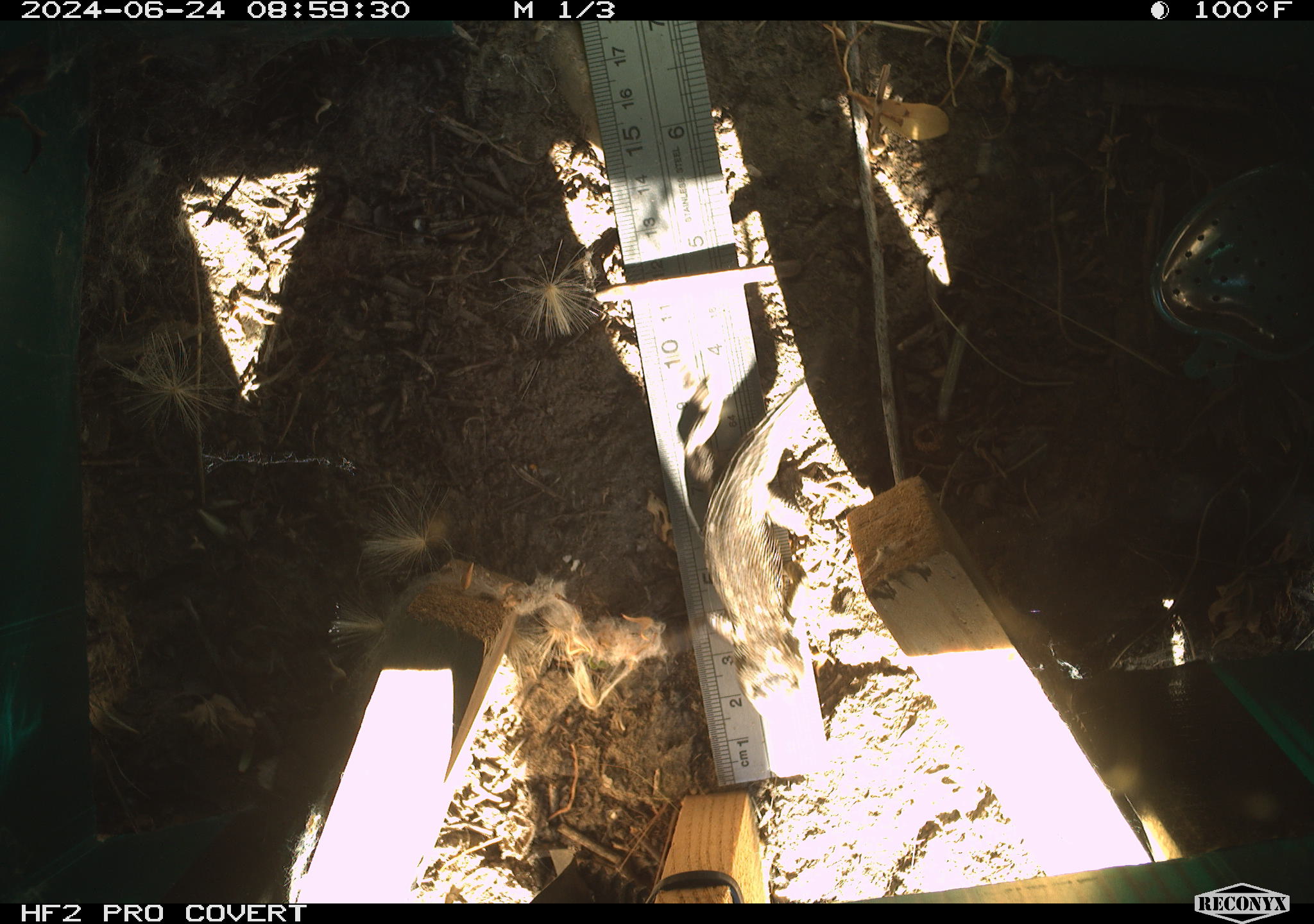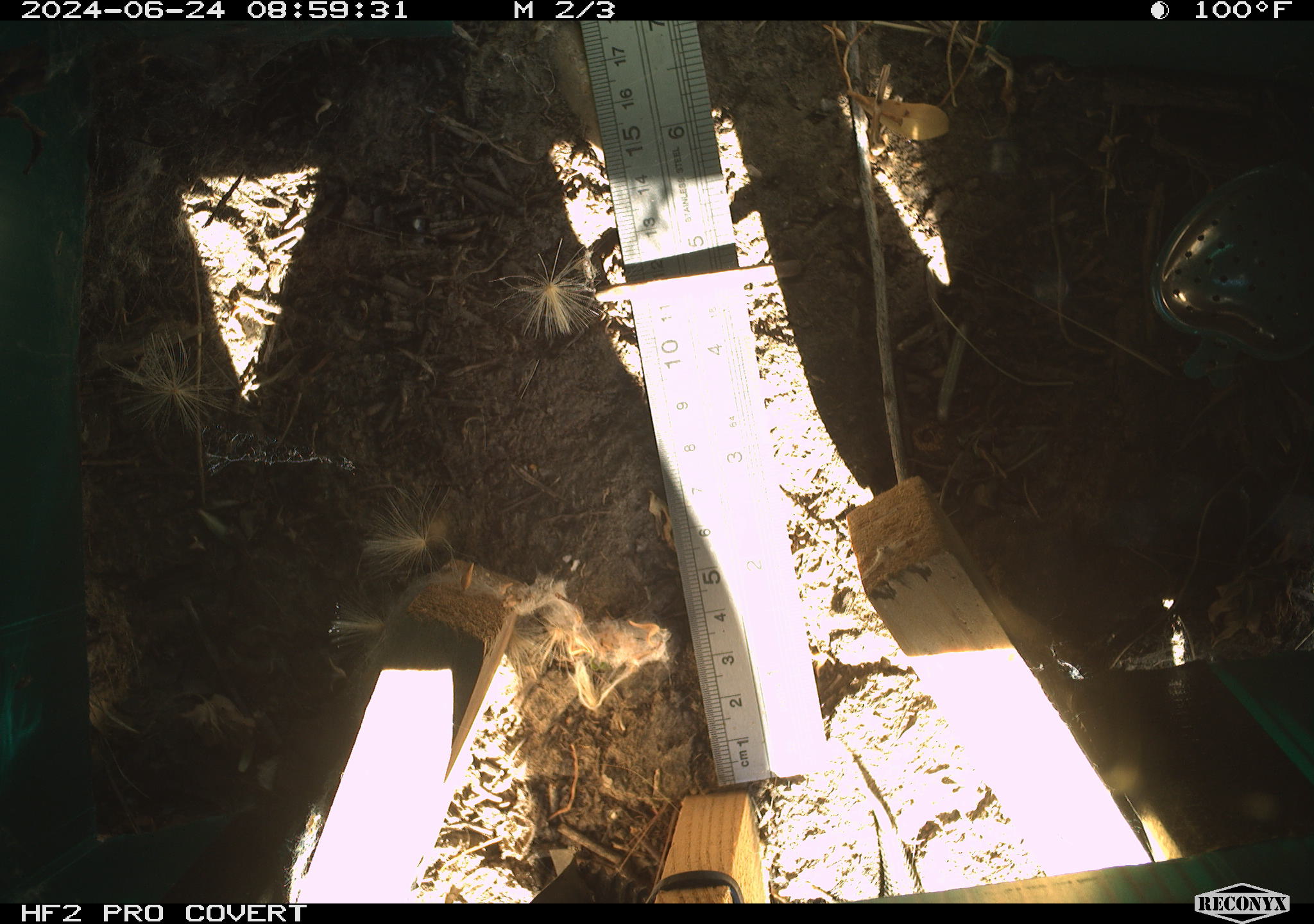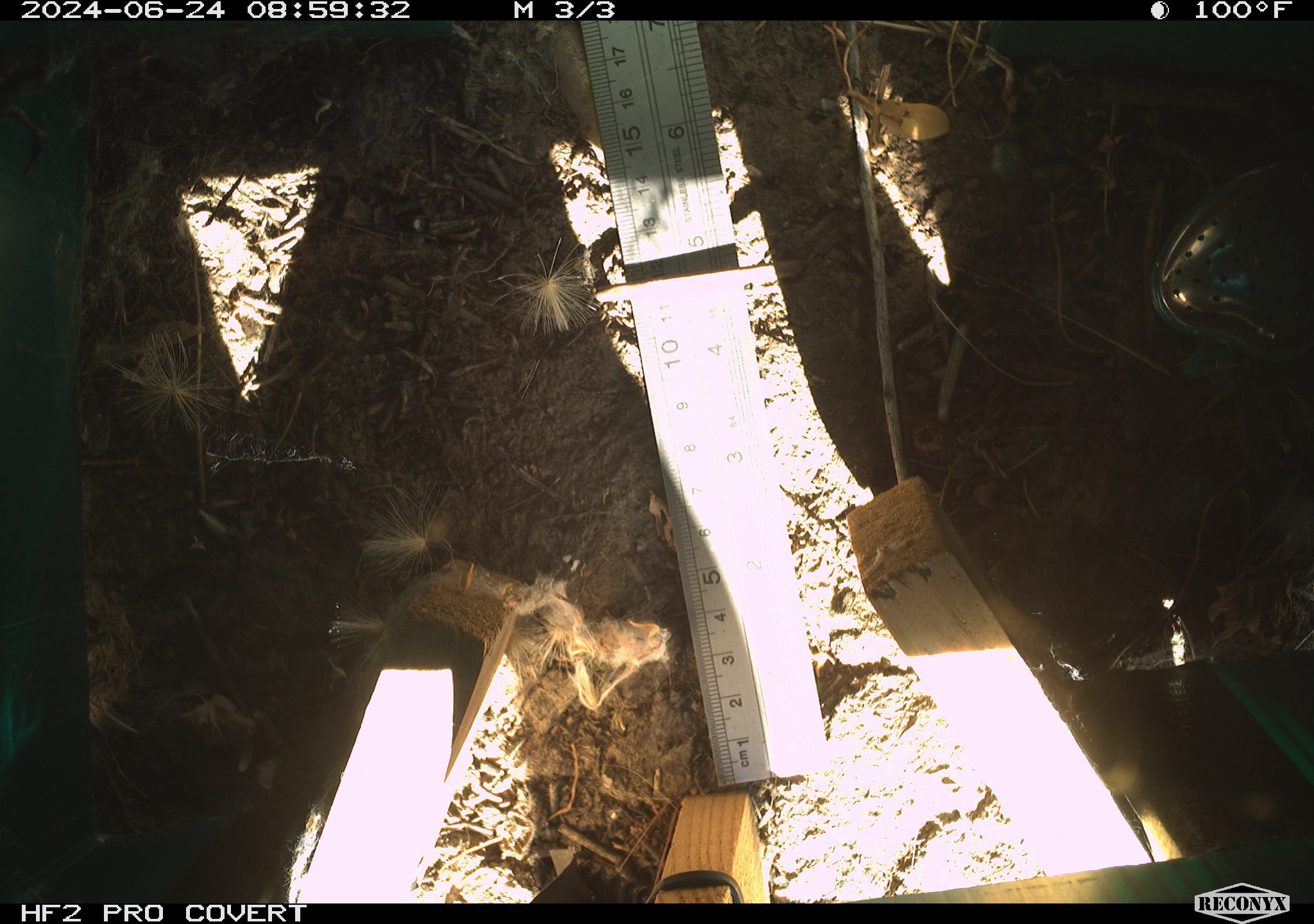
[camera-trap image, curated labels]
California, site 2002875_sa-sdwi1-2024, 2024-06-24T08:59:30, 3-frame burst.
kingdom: Animalia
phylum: Chordata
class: Reptilia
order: Squamata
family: Phrynosomatidae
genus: Sceloporus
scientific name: Sceloporus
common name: spiny lizards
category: sceloporus species